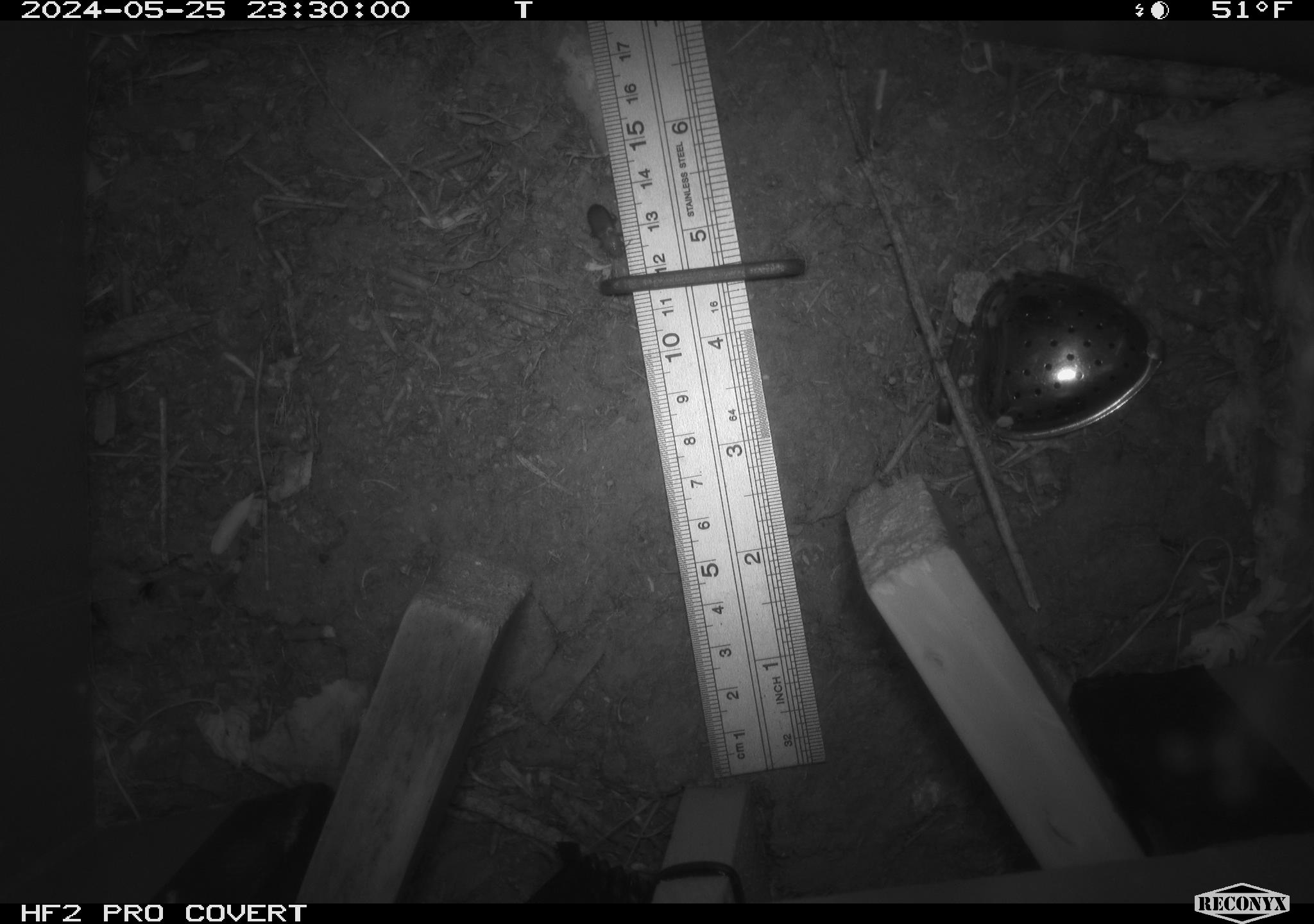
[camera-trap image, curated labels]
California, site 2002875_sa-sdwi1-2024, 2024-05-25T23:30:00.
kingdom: Animalia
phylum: Arthropoda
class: Insecta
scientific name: Insecta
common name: insect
Insect (Insecta).